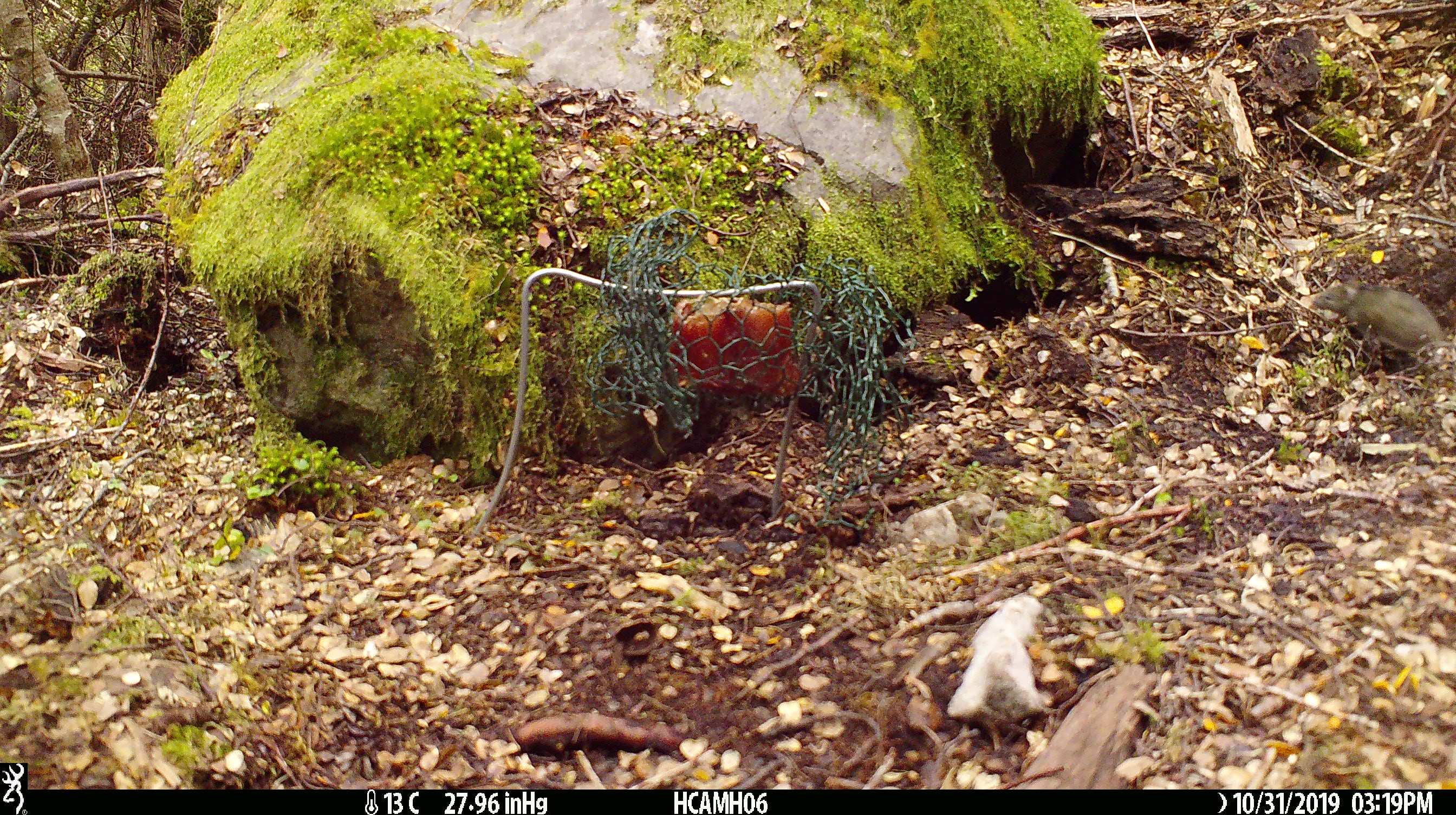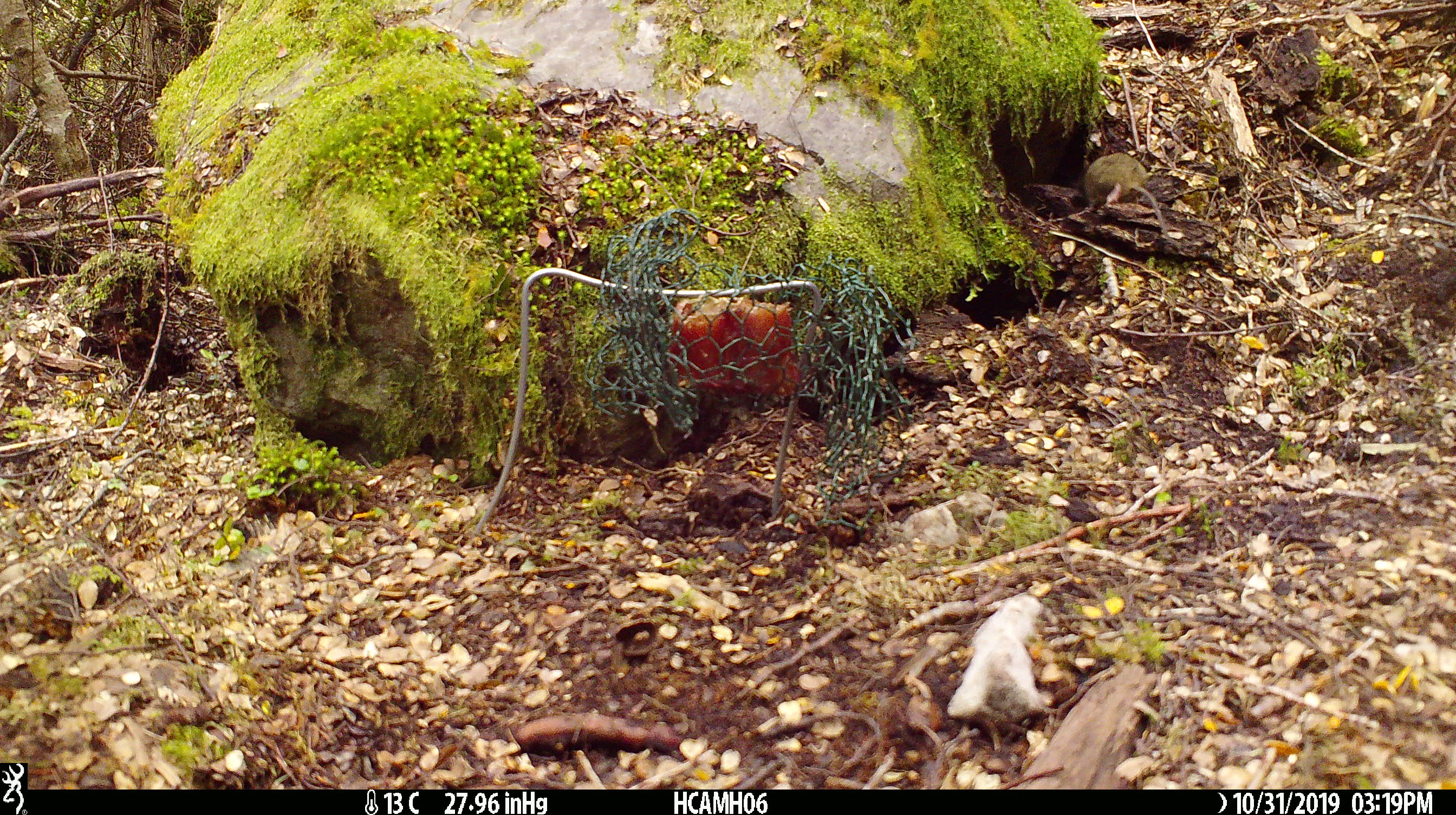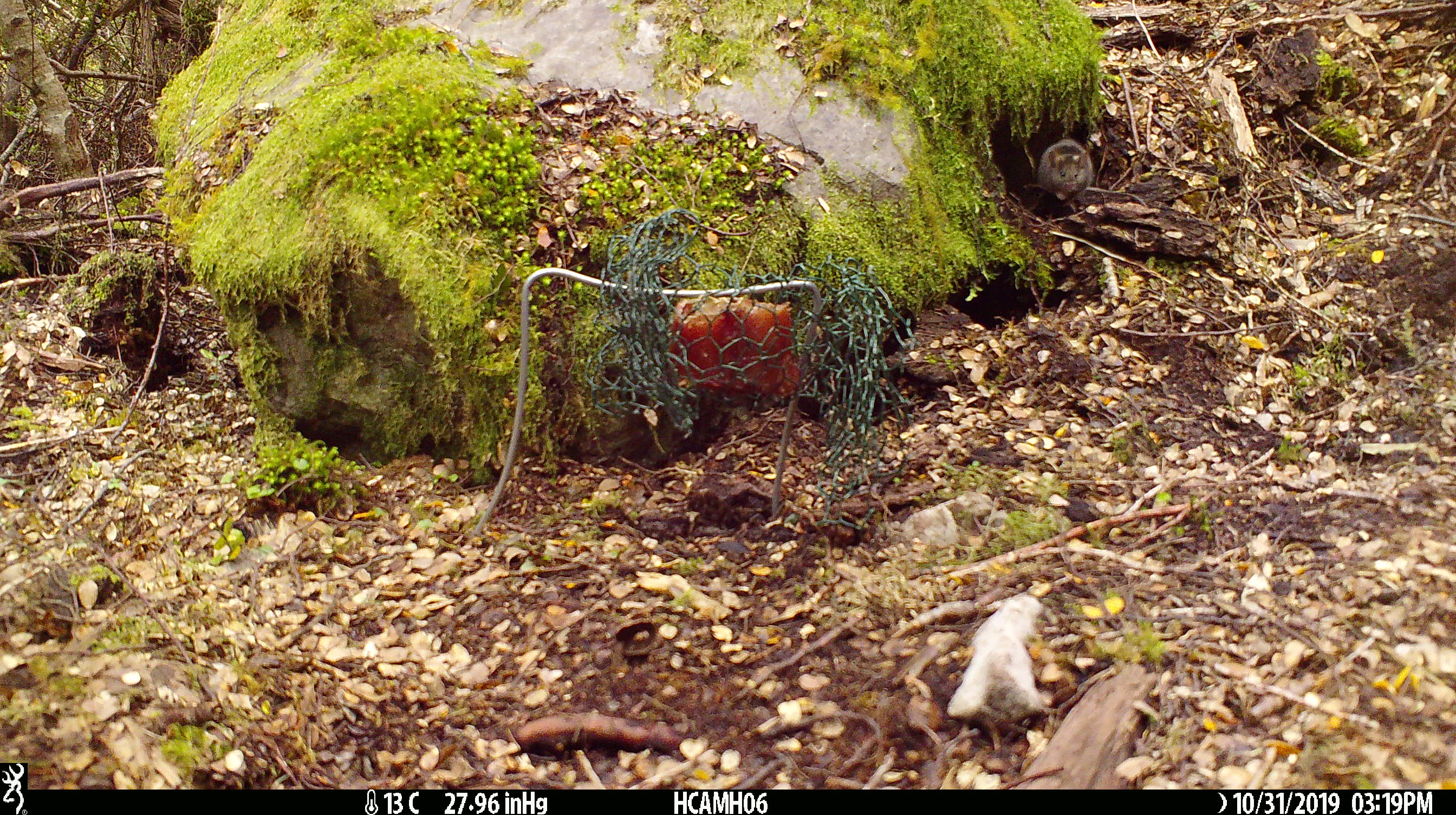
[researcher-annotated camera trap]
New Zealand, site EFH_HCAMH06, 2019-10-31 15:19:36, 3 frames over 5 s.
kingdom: Animalia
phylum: Chordata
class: Mammalia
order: Rodentia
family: Muridae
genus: Mus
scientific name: Mus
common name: mouse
Mouse (Mus).